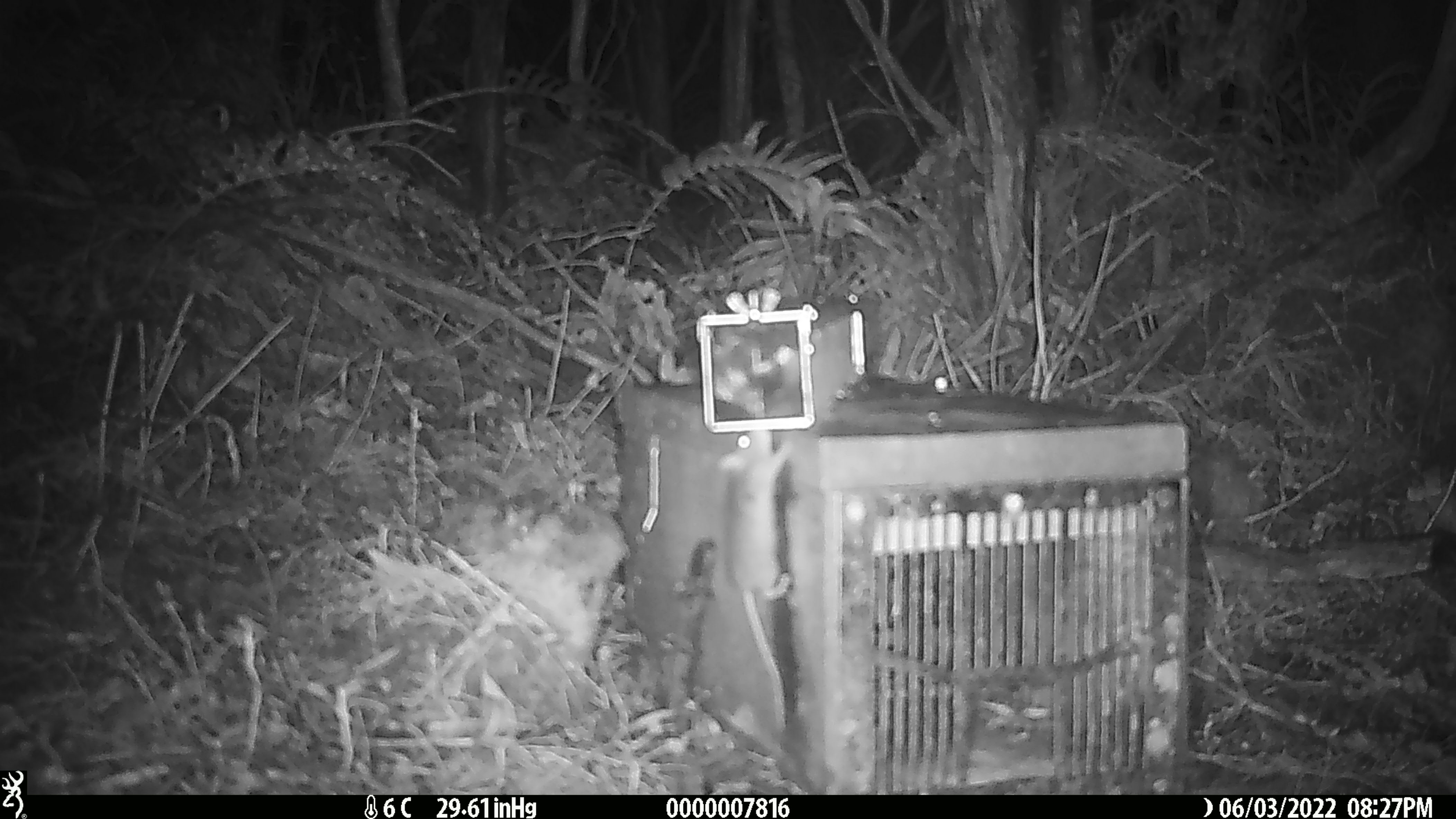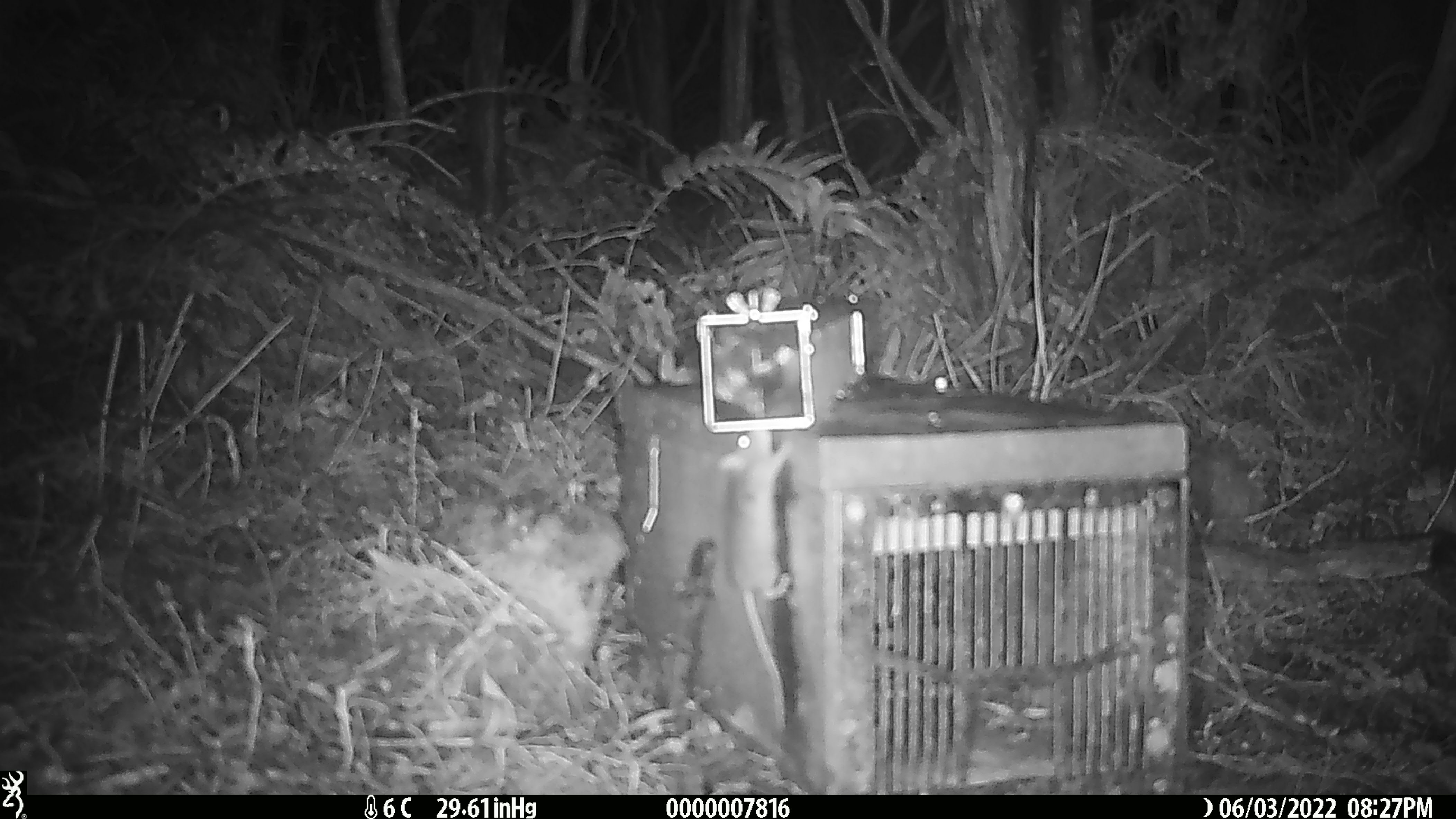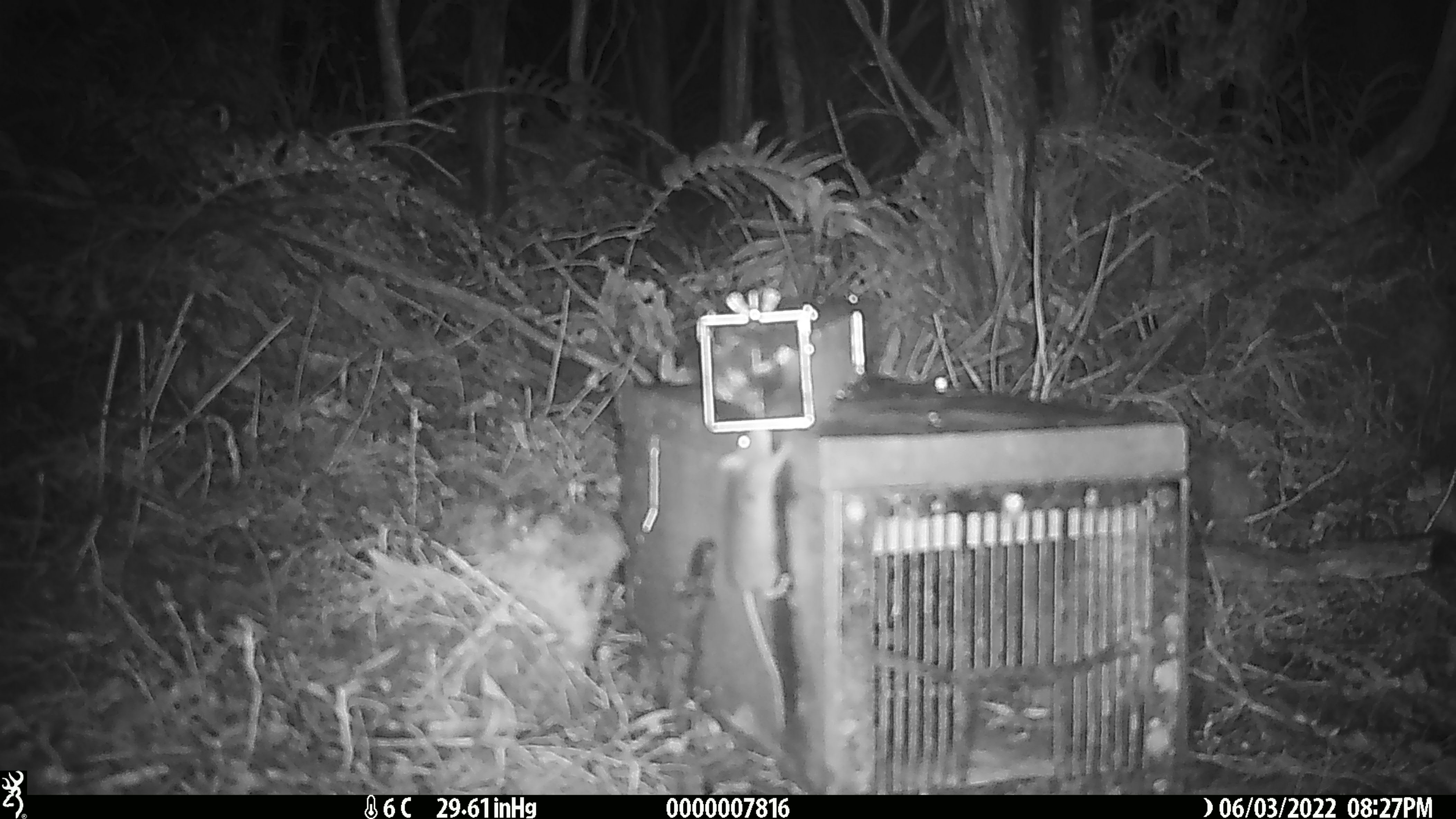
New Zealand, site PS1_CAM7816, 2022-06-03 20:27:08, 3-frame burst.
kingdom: Animalia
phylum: Chordata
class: Mammalia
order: Rodentia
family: Muridae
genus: Mus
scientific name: Mus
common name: mouse